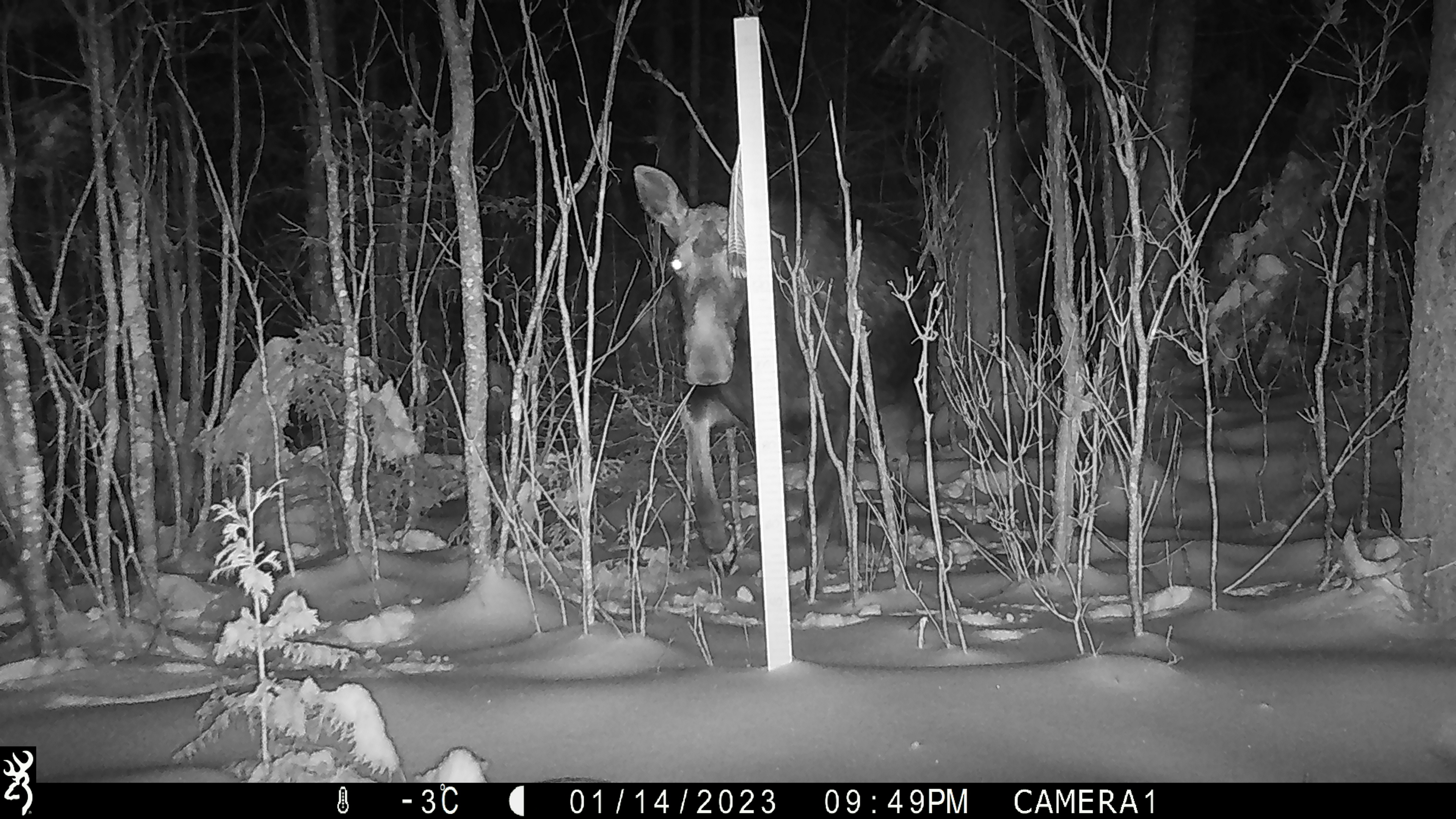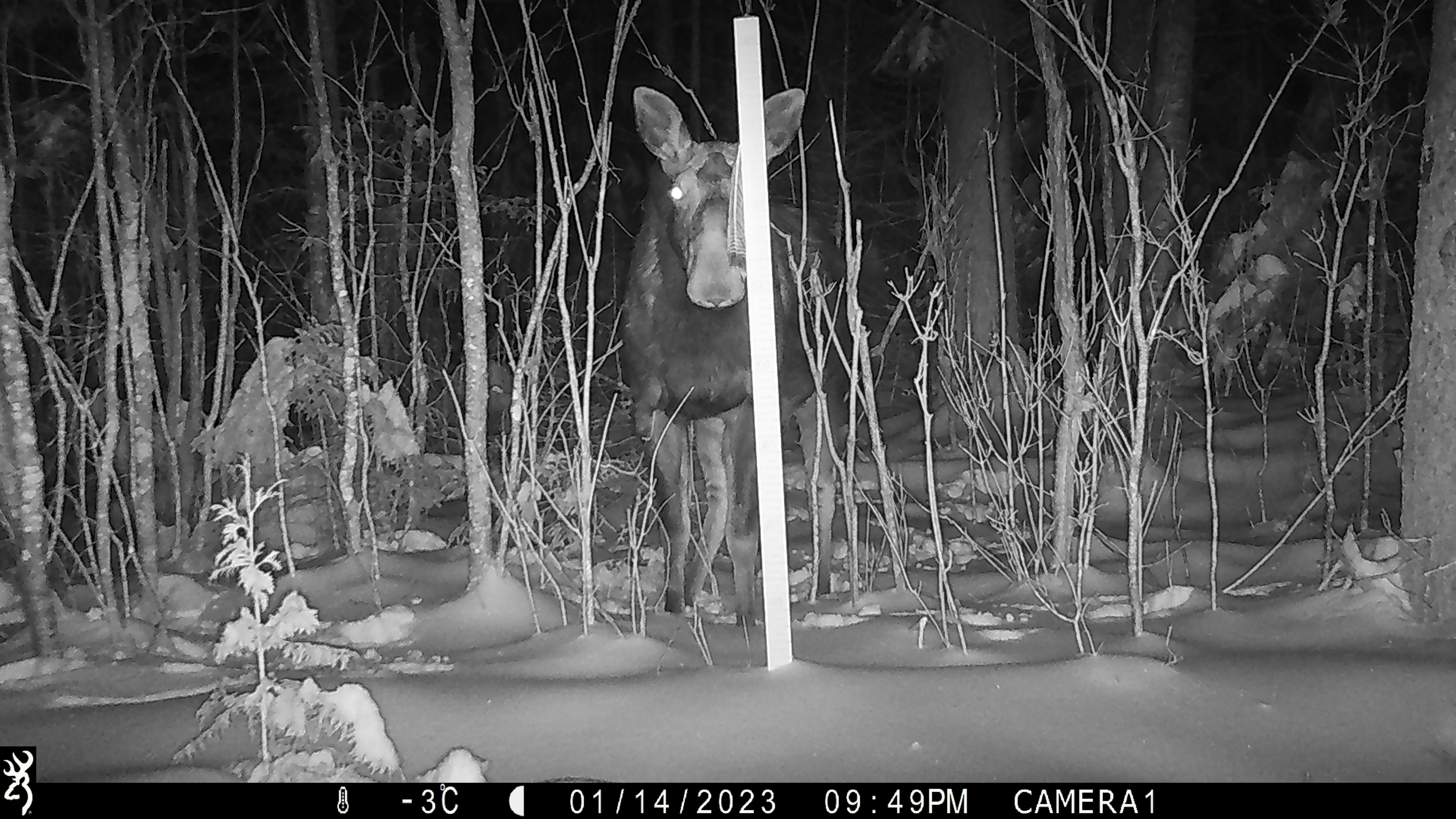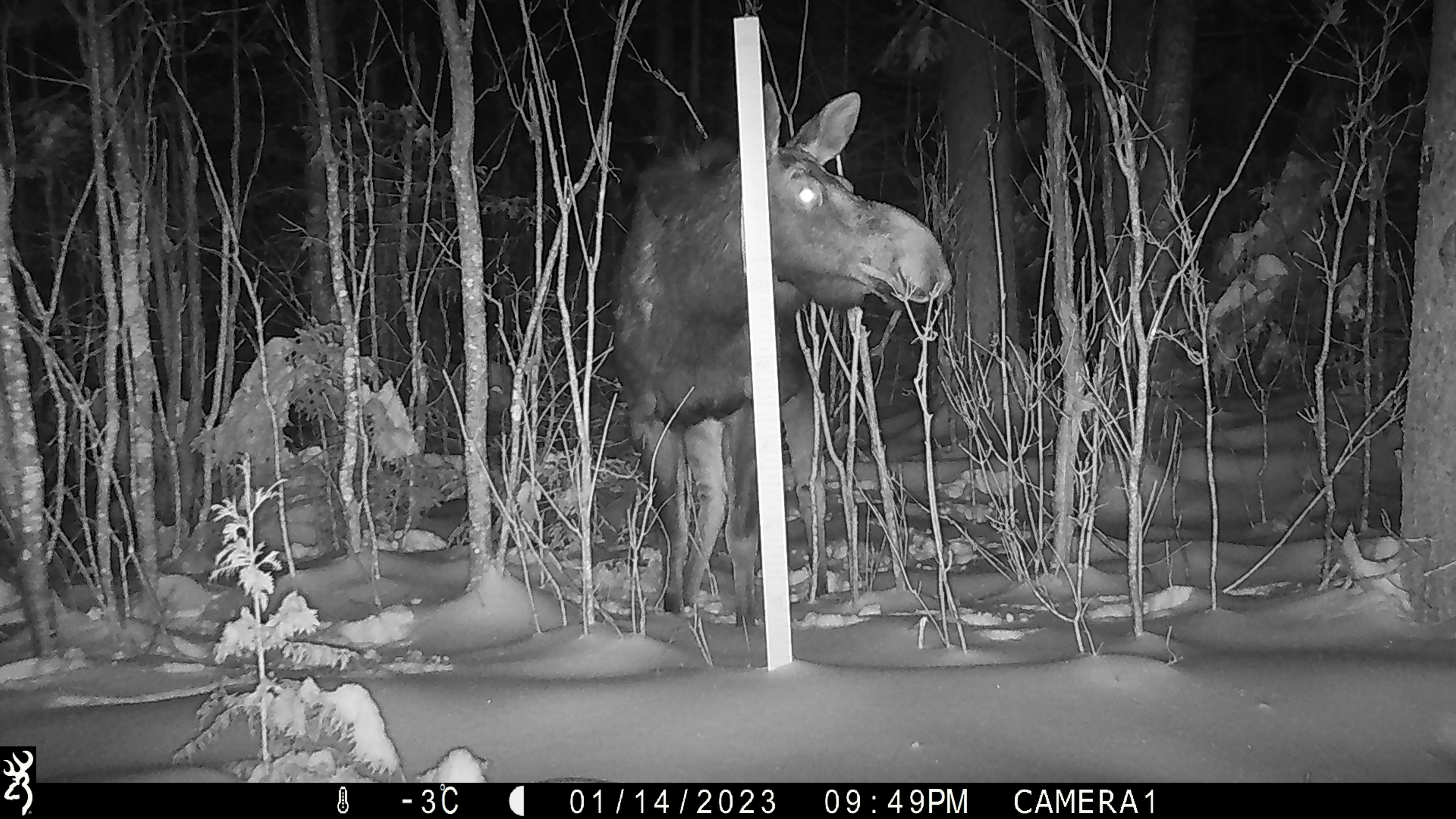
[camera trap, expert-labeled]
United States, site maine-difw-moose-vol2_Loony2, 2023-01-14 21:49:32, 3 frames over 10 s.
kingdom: Animalia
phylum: Chordata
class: Mammalia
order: Artiodactyla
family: Cervidae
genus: Alces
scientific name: Alces alces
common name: moose